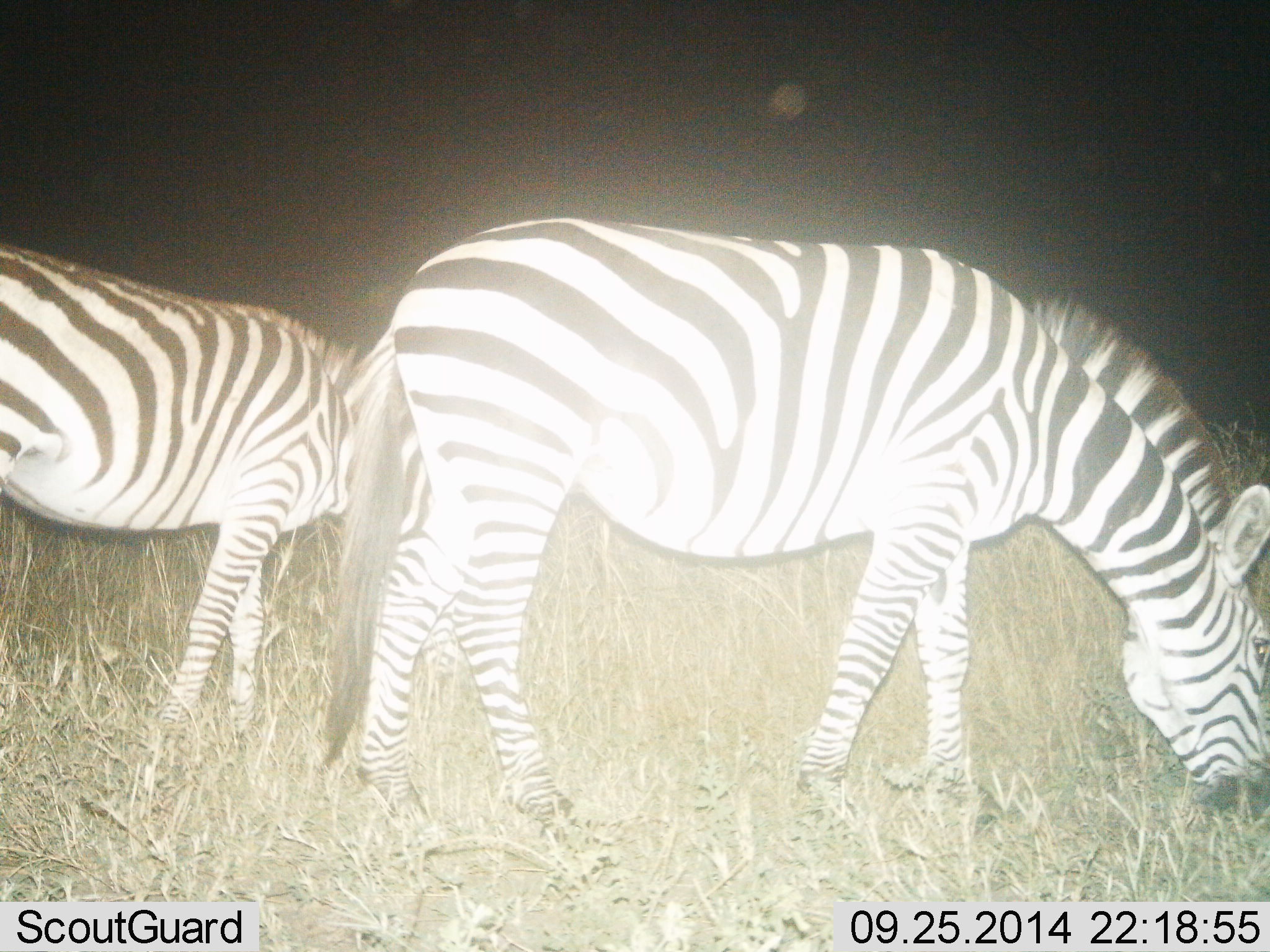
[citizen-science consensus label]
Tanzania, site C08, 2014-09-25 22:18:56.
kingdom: Animalia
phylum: Chordata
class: Mammalia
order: Perissodactyla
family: Equidae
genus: Equus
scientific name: Equus quagga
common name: plains zebra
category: zebra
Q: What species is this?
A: Zebra (plains zebra) (Equus quagga).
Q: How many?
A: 2.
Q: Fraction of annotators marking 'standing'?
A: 0%.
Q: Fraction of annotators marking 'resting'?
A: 0%.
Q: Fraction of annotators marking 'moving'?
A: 0%.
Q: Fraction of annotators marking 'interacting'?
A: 0%.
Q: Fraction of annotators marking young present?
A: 20%.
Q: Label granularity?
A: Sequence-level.